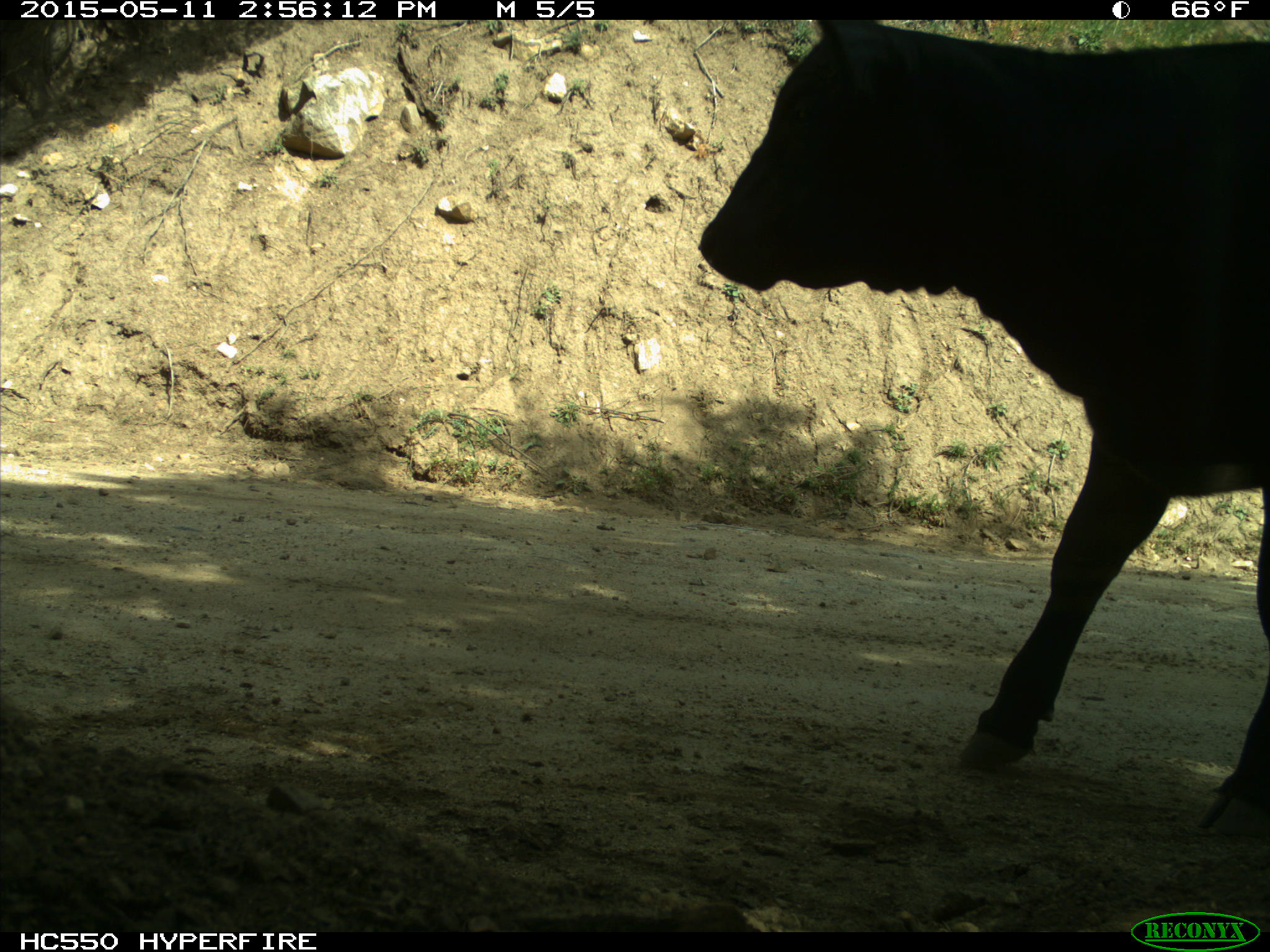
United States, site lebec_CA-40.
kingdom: Animalia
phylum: Chordata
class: Mammalia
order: Artiodactyla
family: Bovidae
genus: Bos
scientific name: Bos taurus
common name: domestic cow